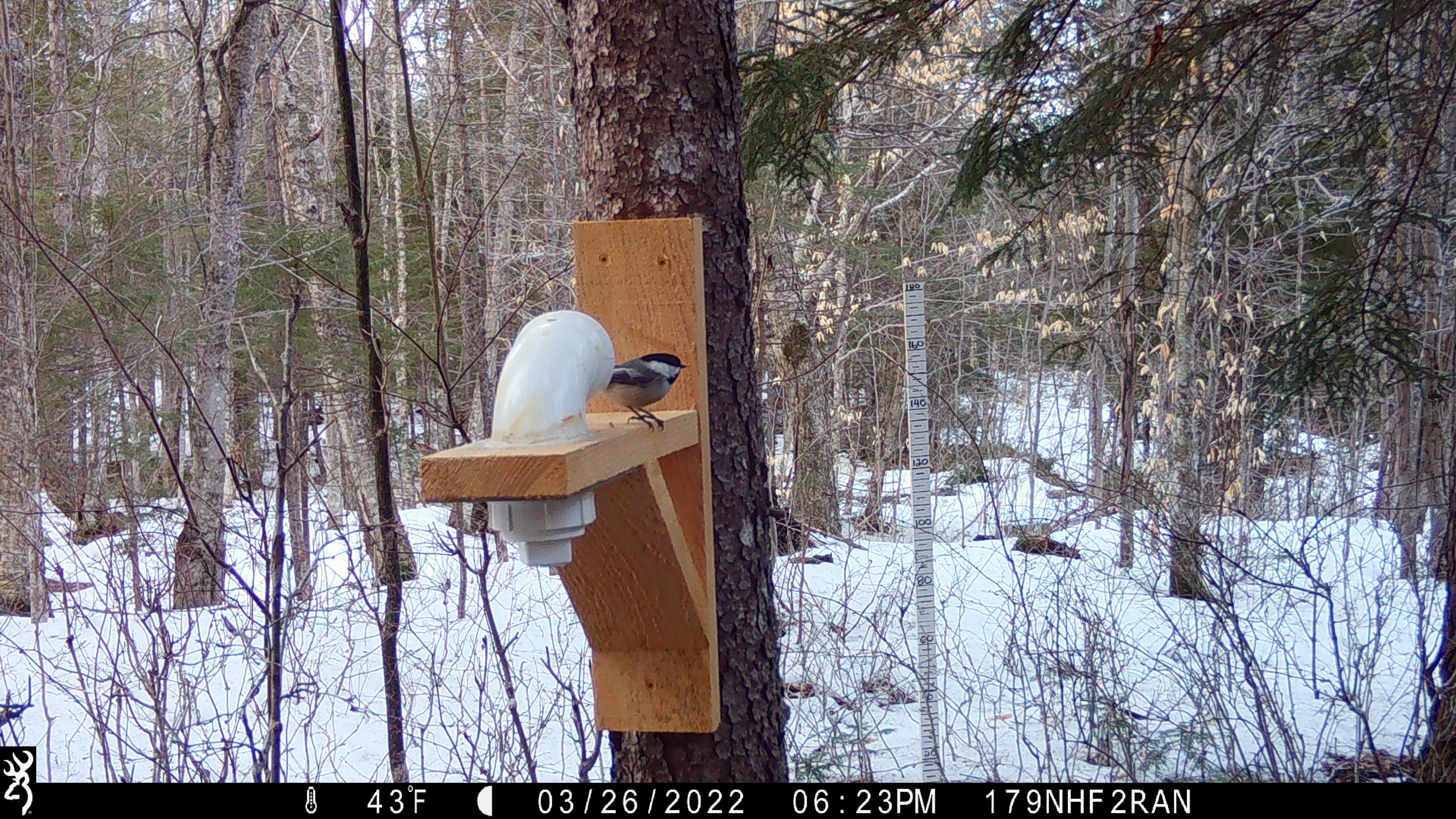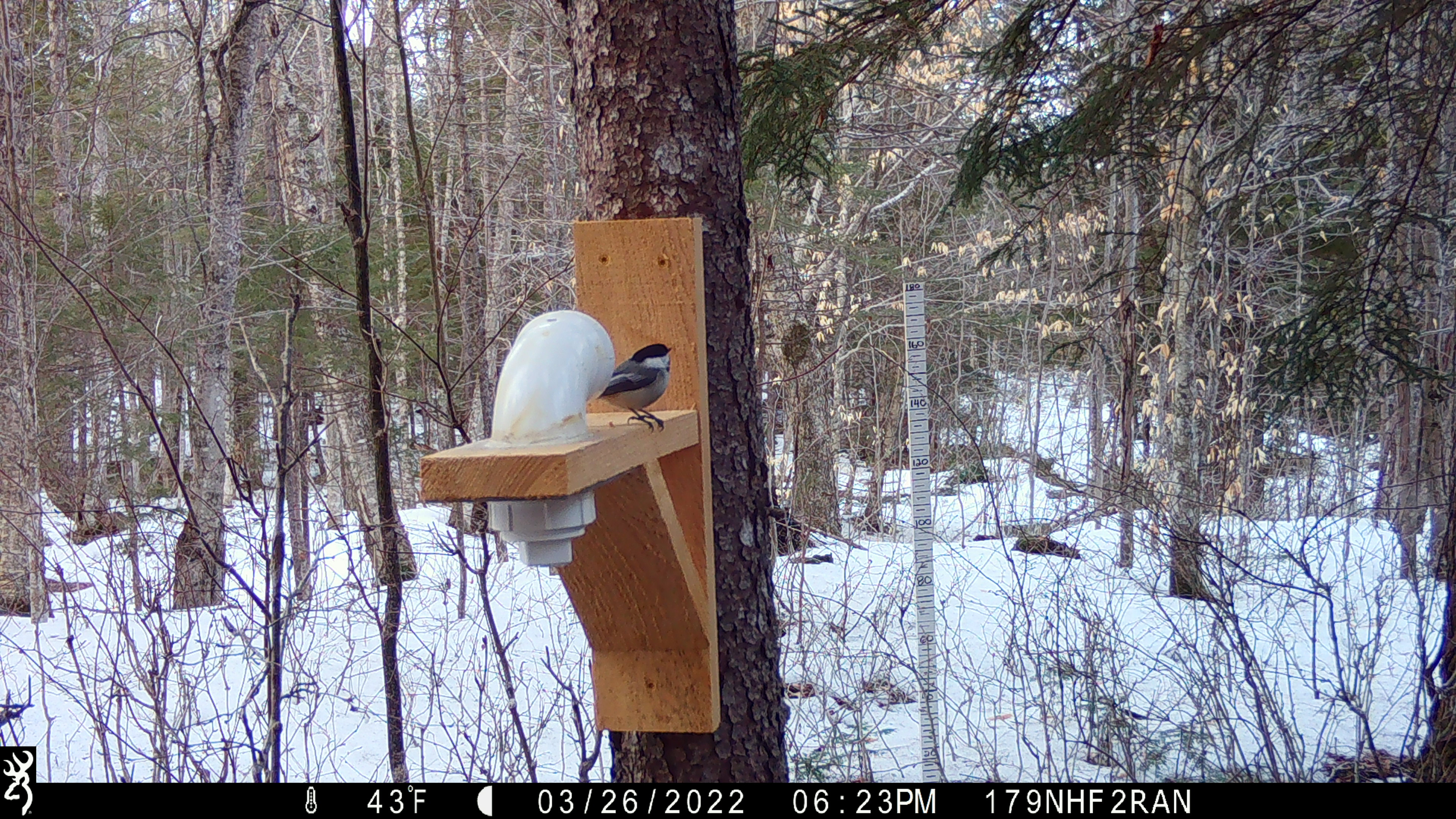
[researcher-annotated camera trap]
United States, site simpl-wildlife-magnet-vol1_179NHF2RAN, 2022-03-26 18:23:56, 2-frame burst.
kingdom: Animalia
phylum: Chordata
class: Aves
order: Passeriformes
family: Paridae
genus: Poecile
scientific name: Poecile atricapillus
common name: black-capped chickadee